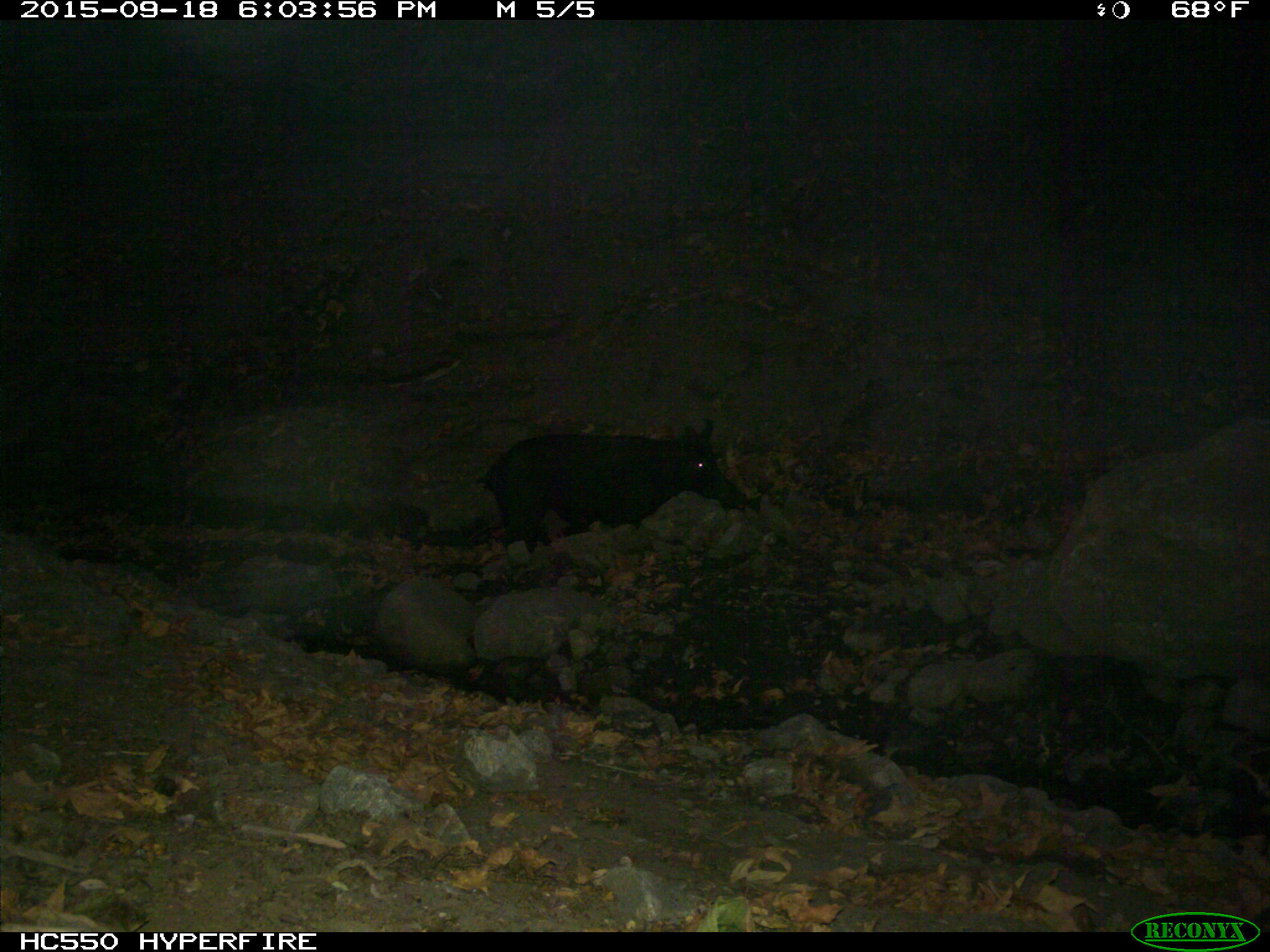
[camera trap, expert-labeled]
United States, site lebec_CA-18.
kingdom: Animalia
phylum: Chordata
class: Mammalia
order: Artiodactyla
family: Suidae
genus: Sus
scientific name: Sus scrofa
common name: wild boar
Sus scrofa (wild boar).